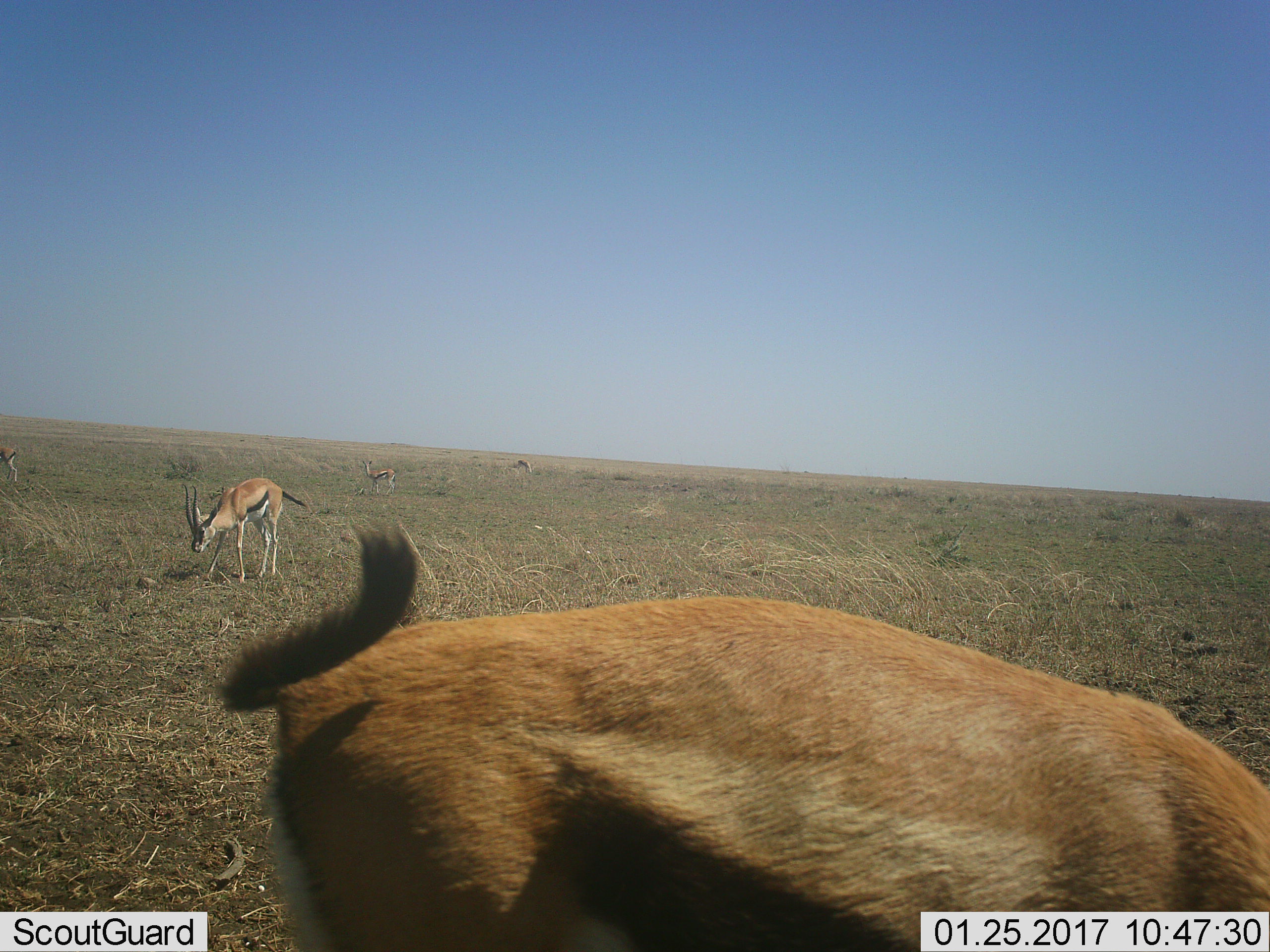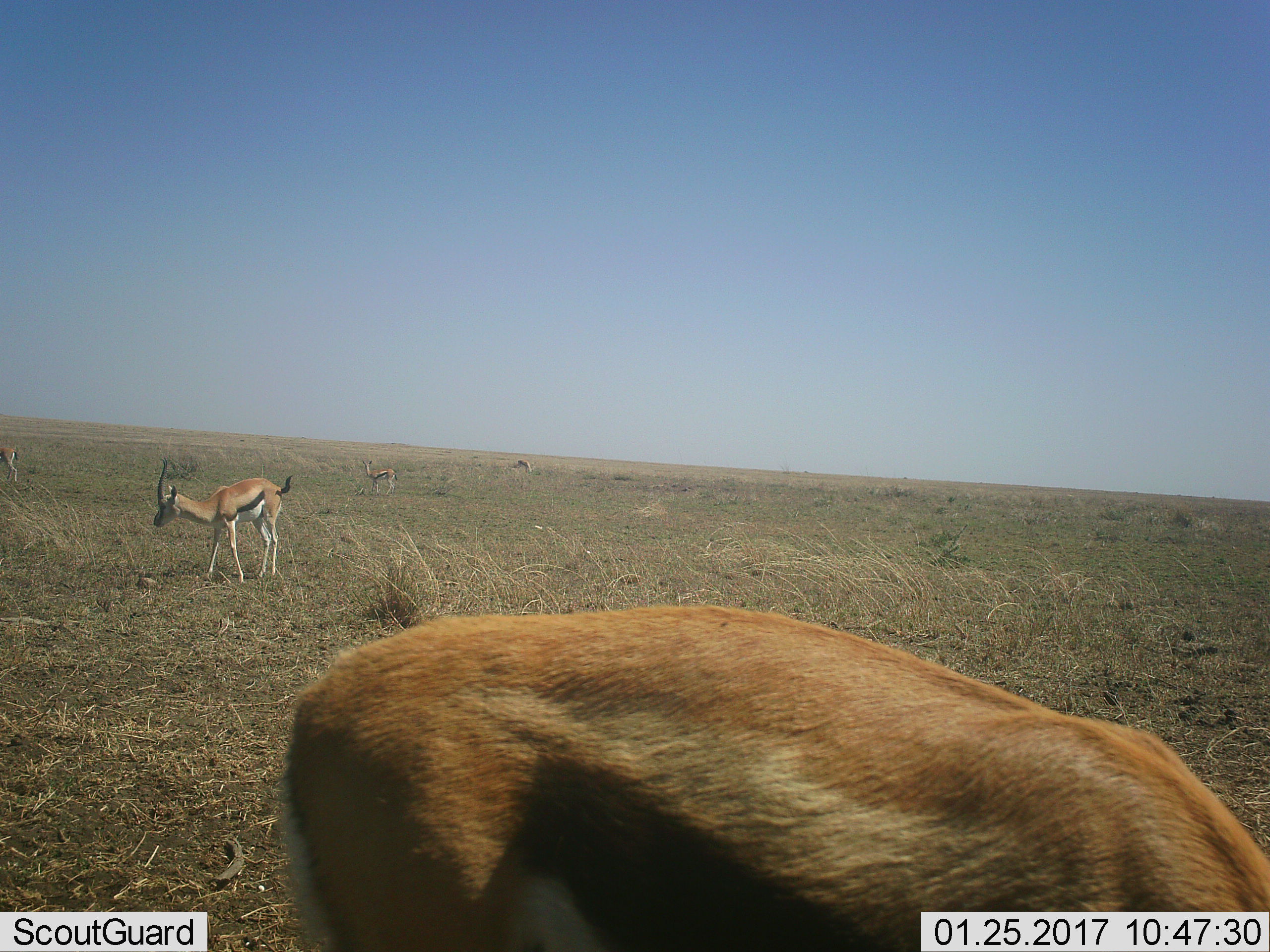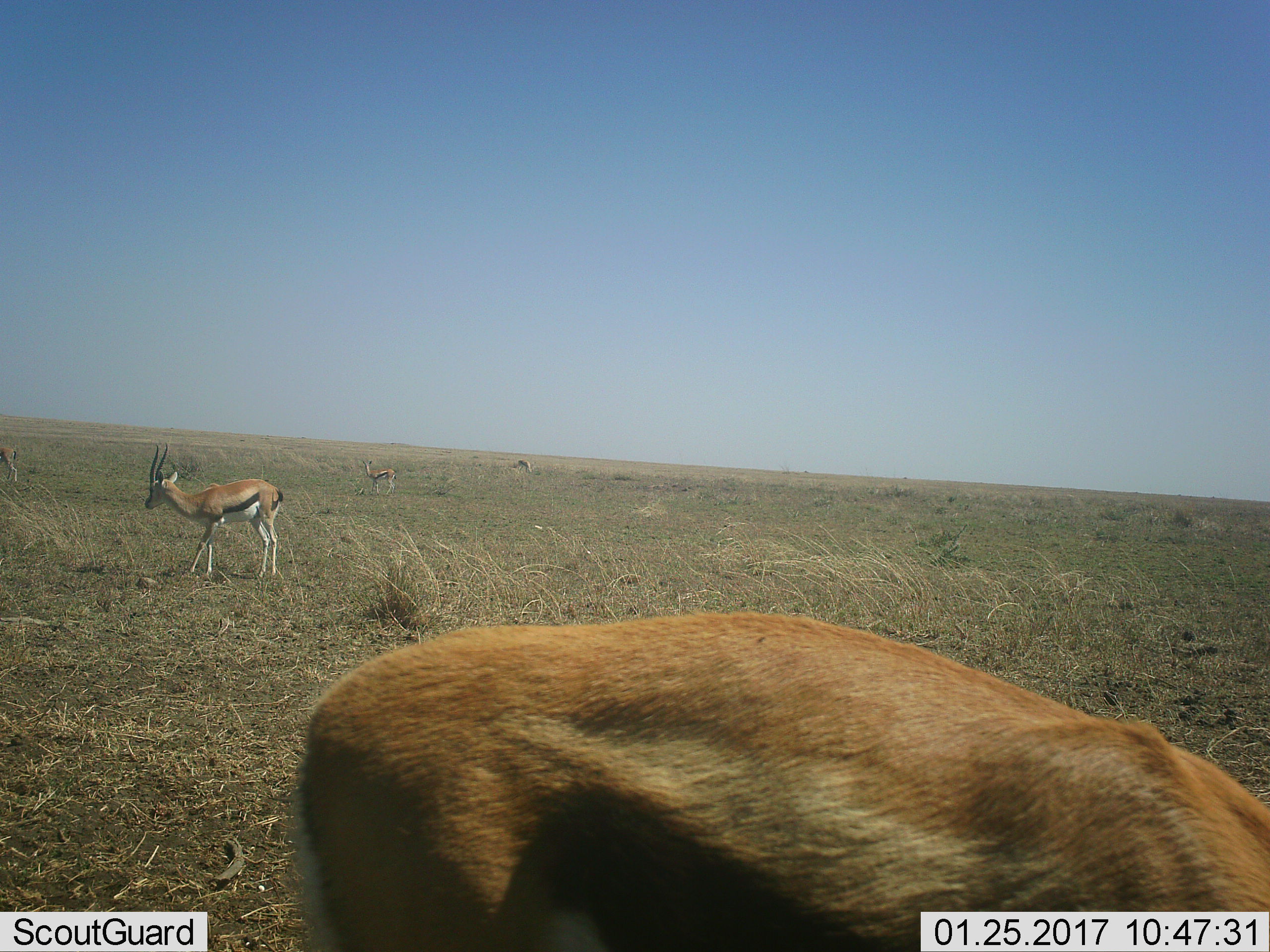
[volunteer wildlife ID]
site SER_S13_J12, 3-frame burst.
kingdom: Animalia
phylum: Chordata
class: Mammalia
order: Artiodactyla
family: Bovidae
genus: Eudorcas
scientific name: Eudorcas thomsonii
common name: thomson's gazelle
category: gazellethomsons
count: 5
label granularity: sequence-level